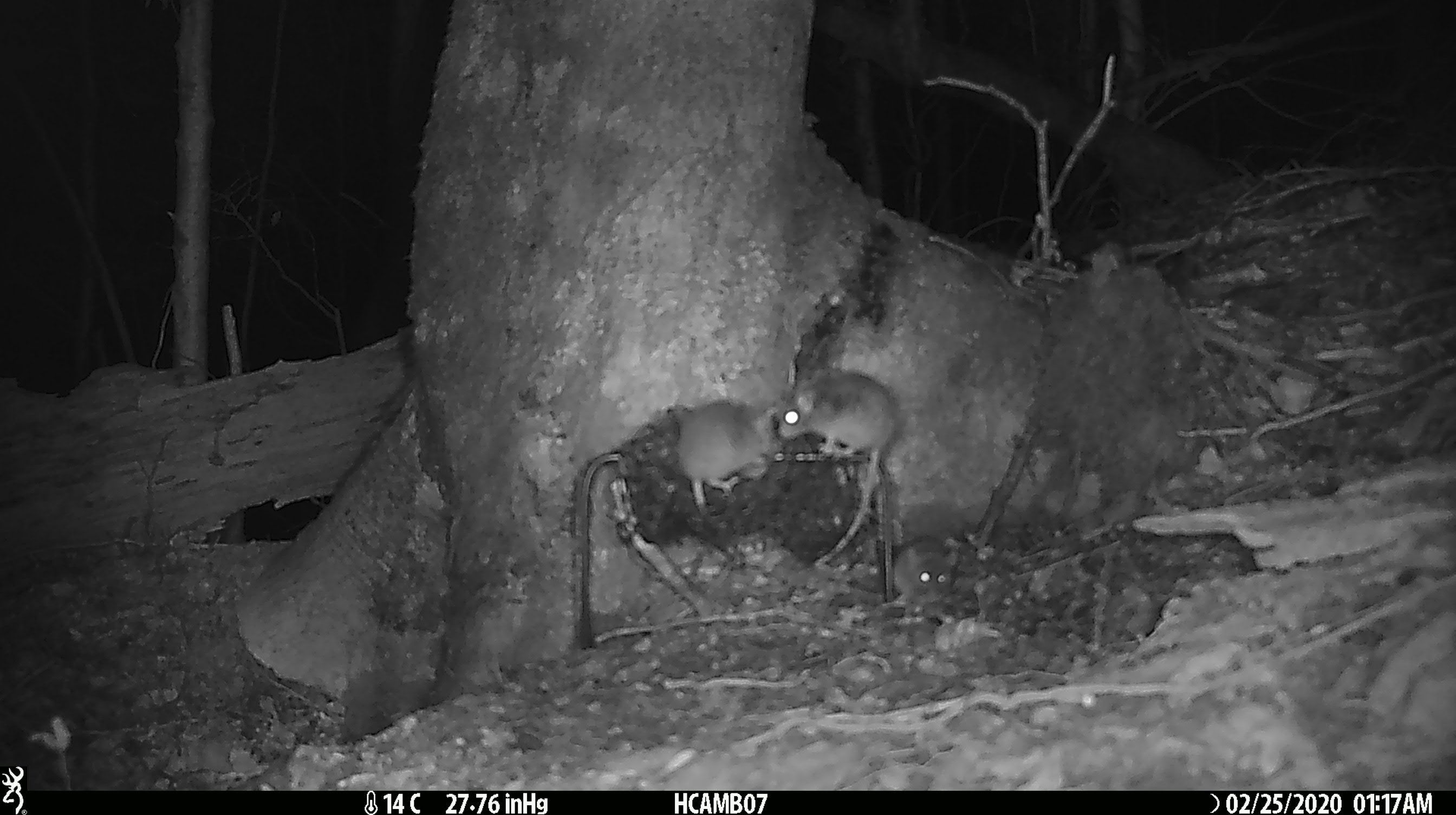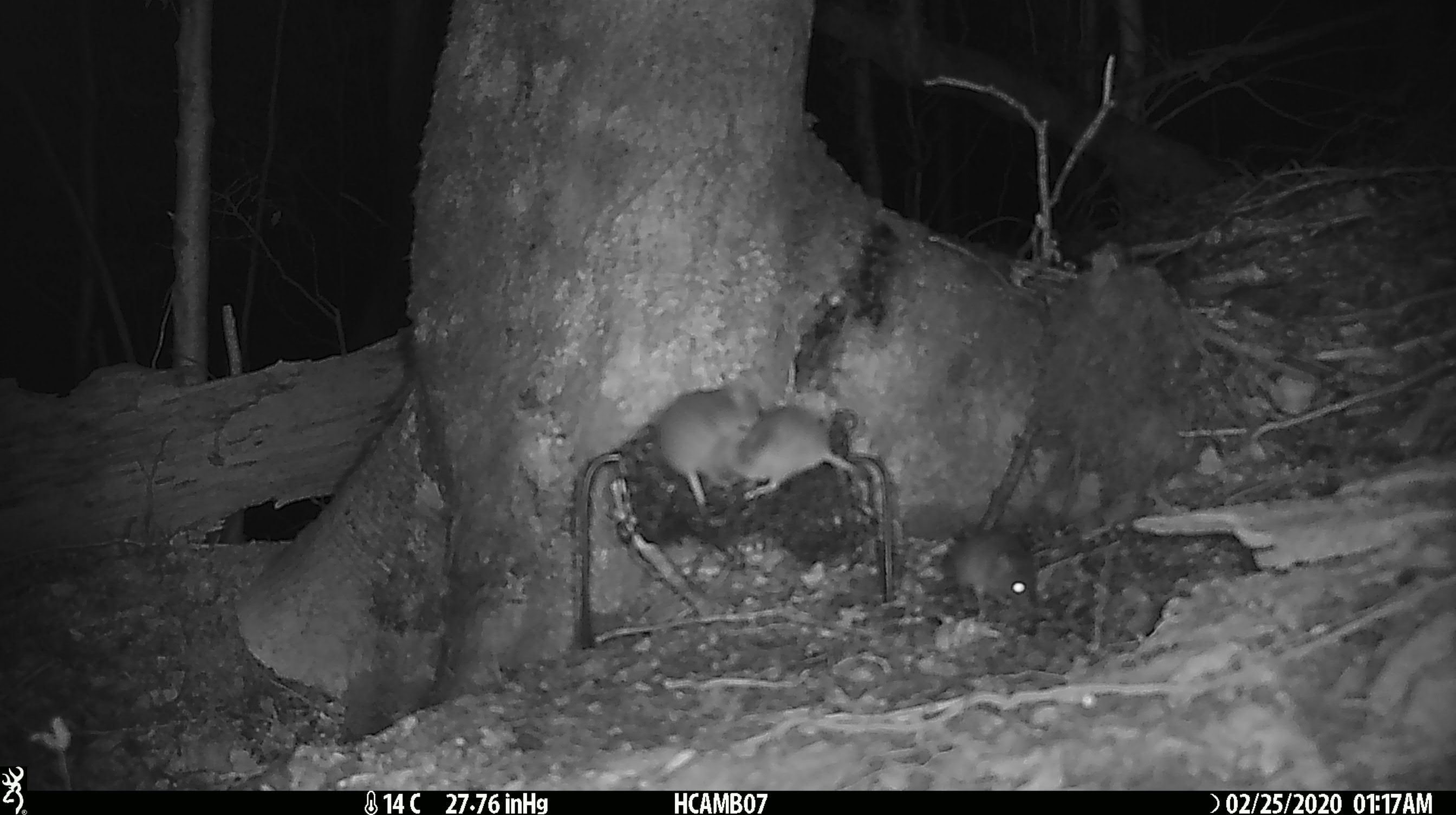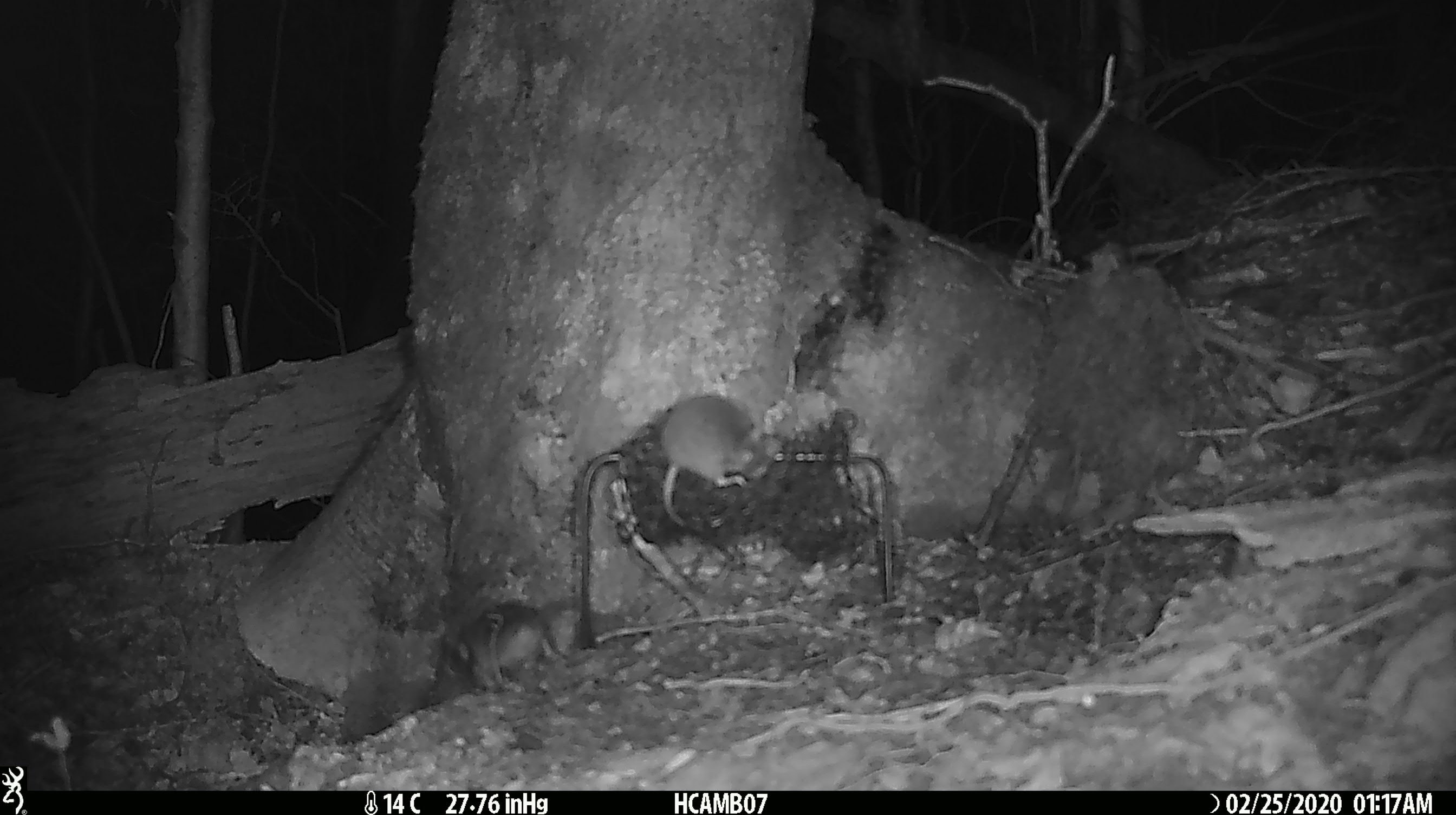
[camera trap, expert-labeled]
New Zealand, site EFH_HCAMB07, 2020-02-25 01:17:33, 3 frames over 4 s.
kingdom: Animalia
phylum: Chordata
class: Mammalia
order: Rodentia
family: Muridae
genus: Mus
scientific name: Mus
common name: mouse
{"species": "mouse (Mus)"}